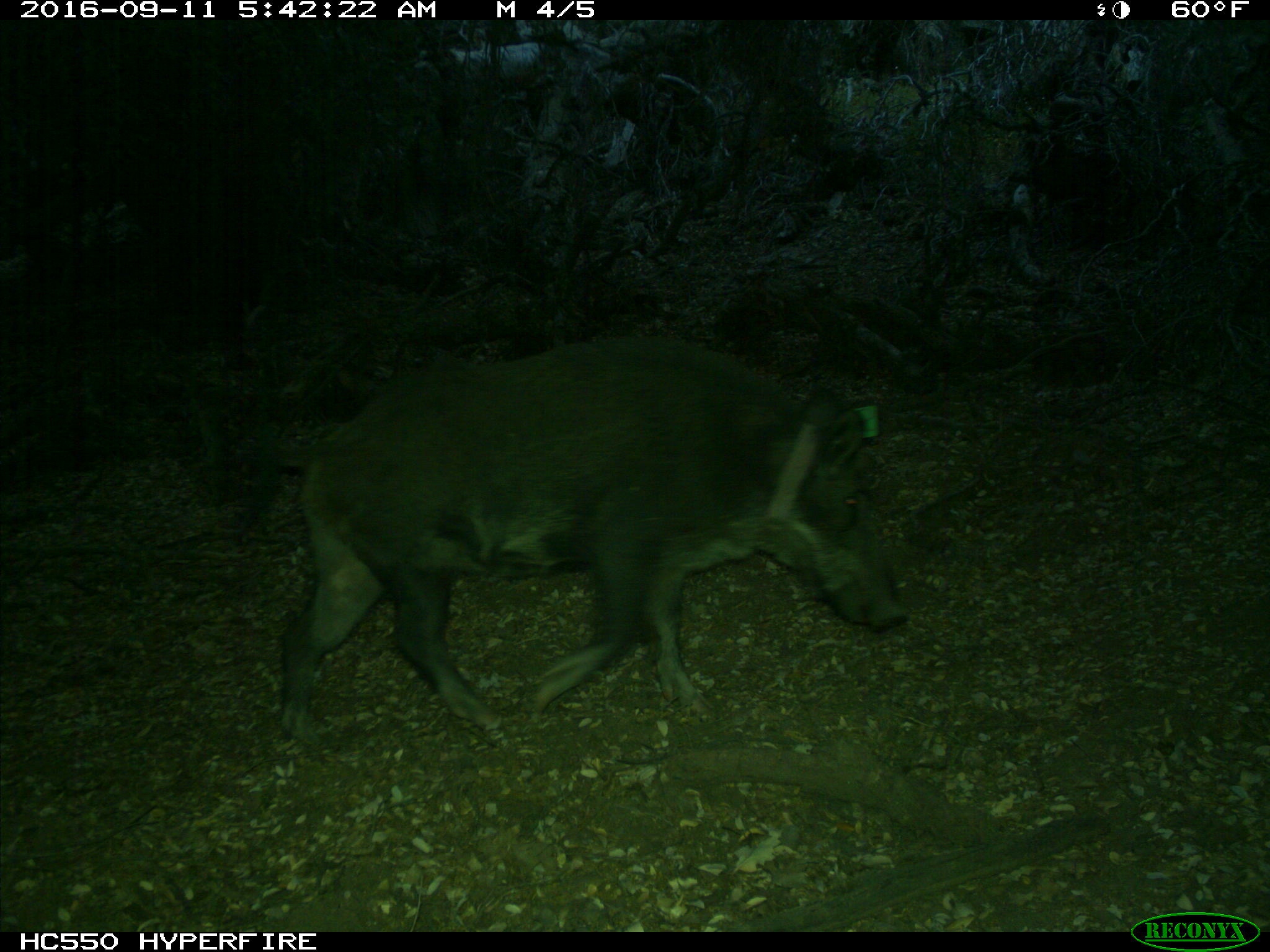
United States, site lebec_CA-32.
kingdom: Animalia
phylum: Chordata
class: Mammalia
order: Artiodactyla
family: Suidae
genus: Sus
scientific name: Sus scrofa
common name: wild boar